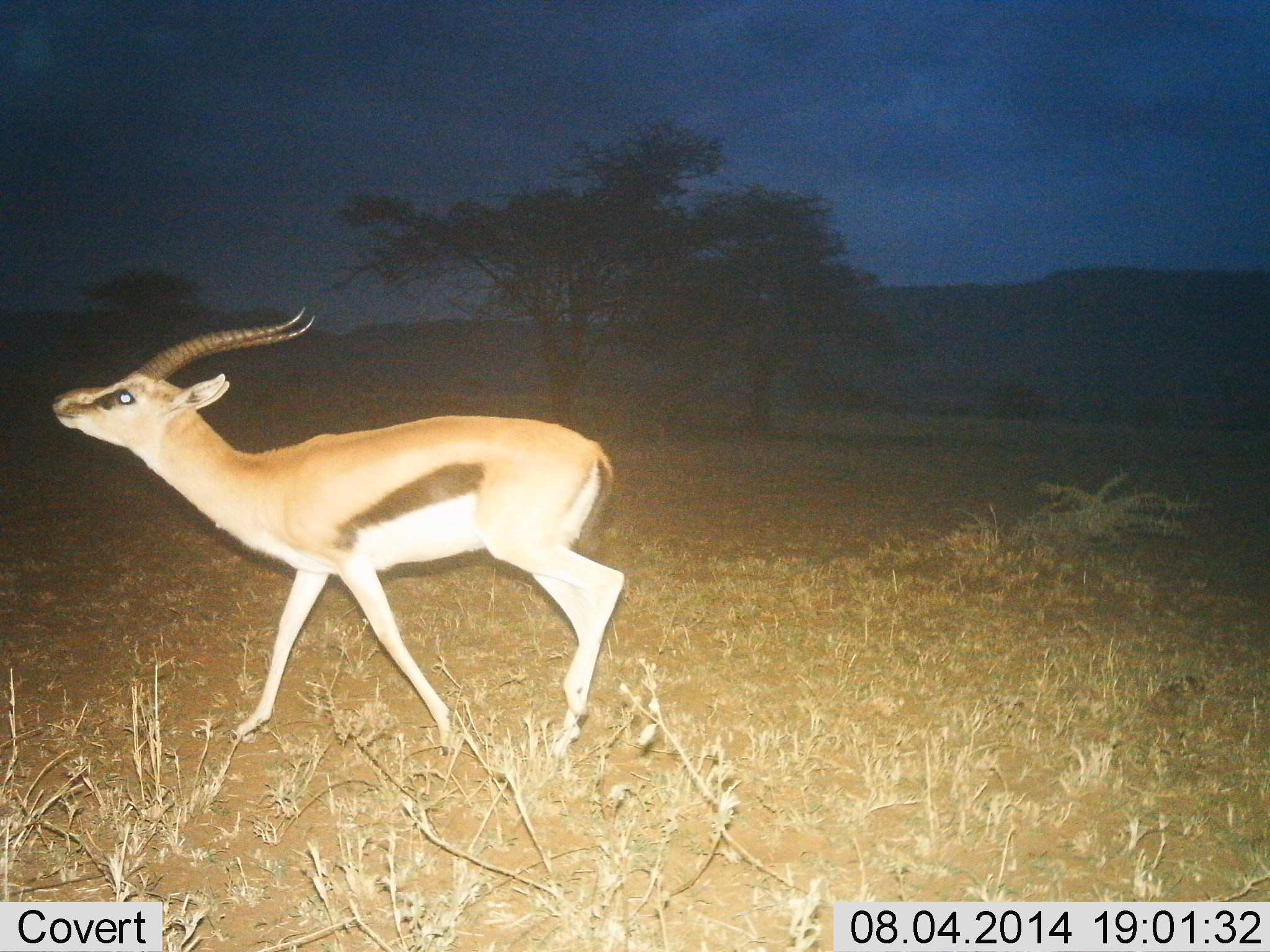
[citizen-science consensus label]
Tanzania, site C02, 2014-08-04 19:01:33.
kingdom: Animalia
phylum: Chordata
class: Mammalia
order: Artiodactyla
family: Bovidae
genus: Eudorcas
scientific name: Eudorcas thomsonii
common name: thomson's gazelle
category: gazellethomsons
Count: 1.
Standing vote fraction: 10%.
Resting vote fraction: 0%.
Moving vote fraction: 90%.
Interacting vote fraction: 0%.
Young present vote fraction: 0%.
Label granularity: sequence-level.